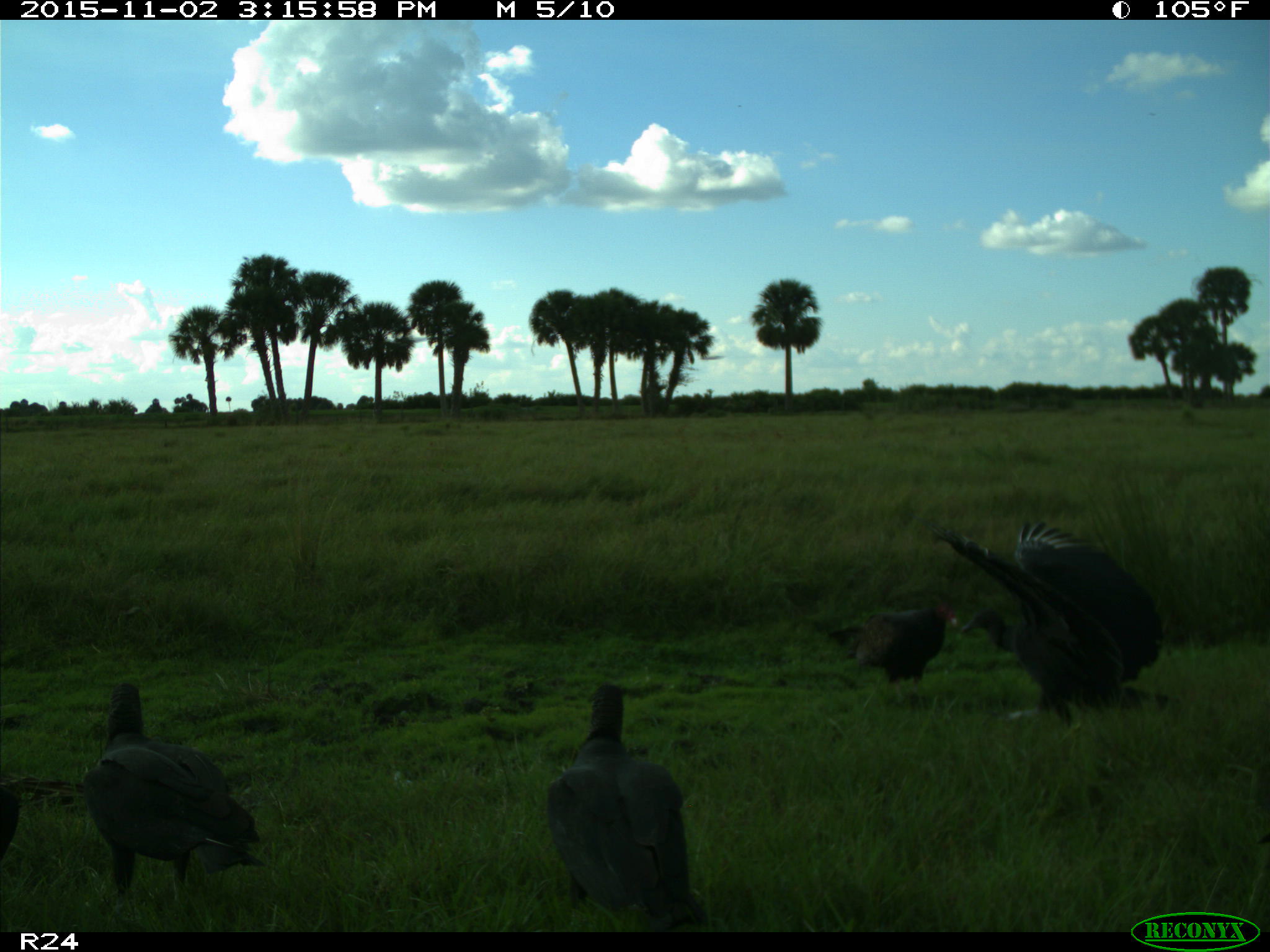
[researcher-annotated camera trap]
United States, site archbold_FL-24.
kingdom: Animalia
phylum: Chordata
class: Aves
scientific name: Aves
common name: birds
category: unidentified bird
Unidentified bird (birds) (Aves).